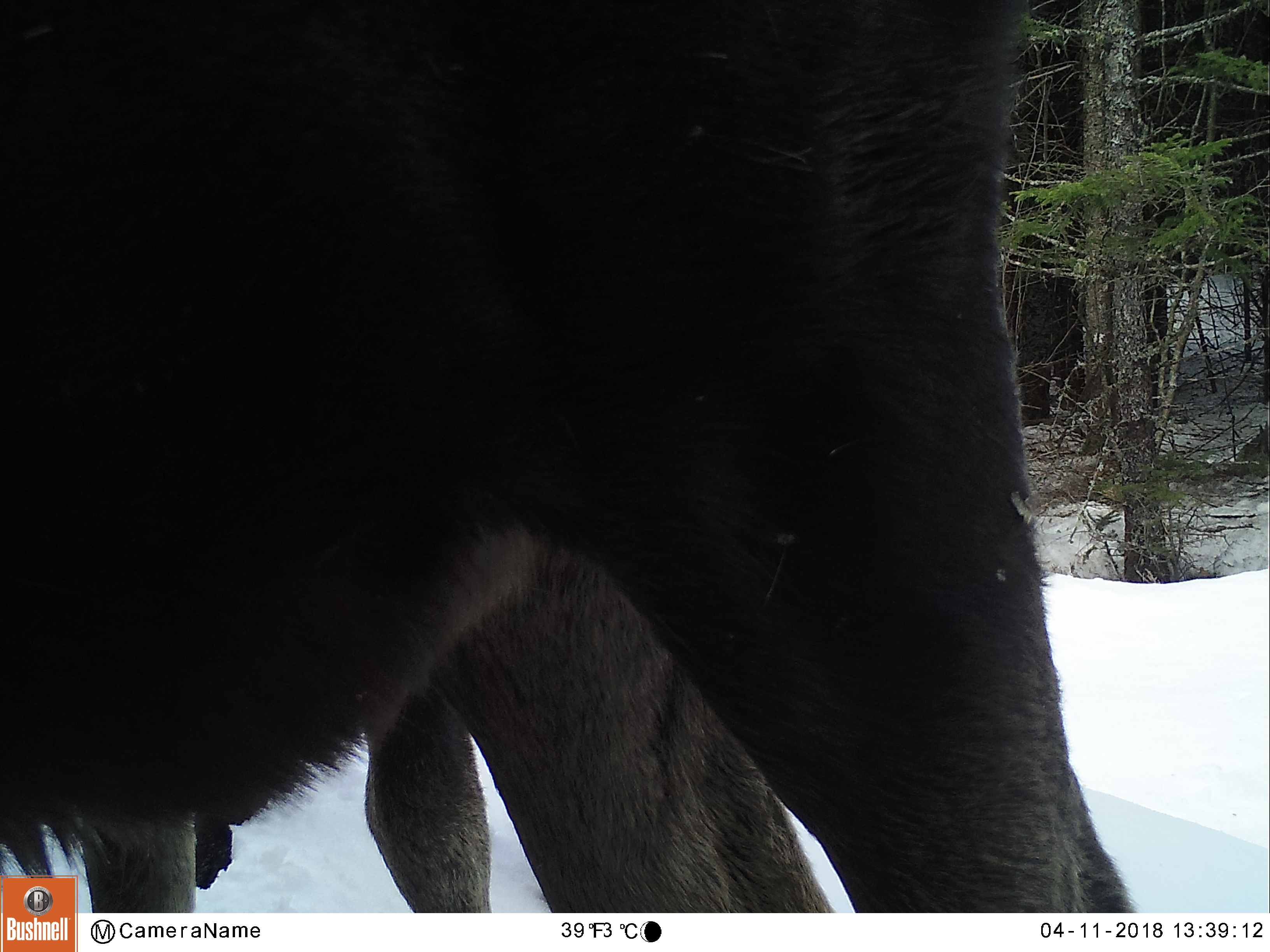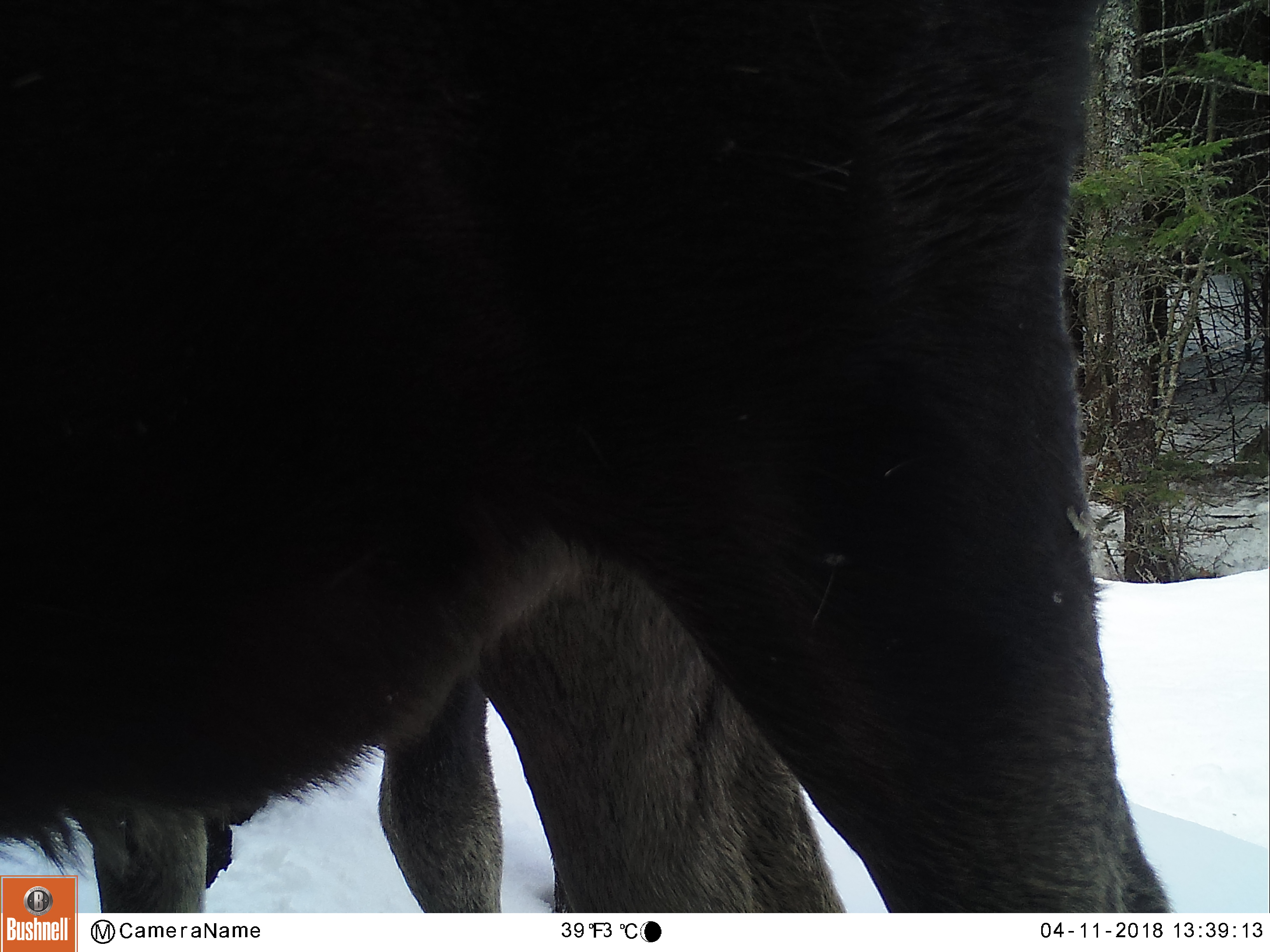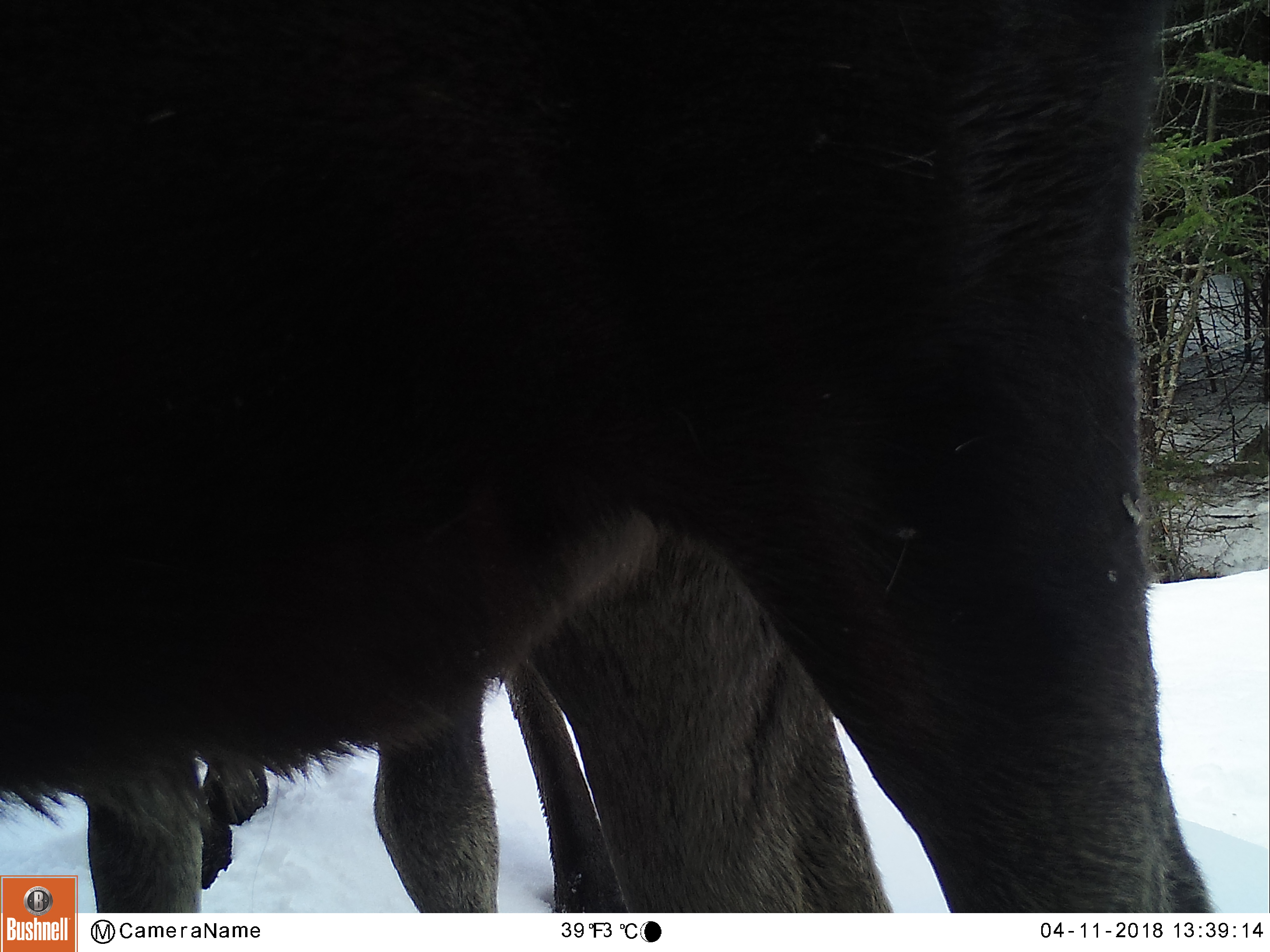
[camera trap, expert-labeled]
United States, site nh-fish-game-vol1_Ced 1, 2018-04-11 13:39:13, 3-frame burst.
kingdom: Animalia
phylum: Chordata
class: Mammalia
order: Artiodactyla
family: Cervidae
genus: Alces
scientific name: Alces alces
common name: moose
Moose (Alces alces).